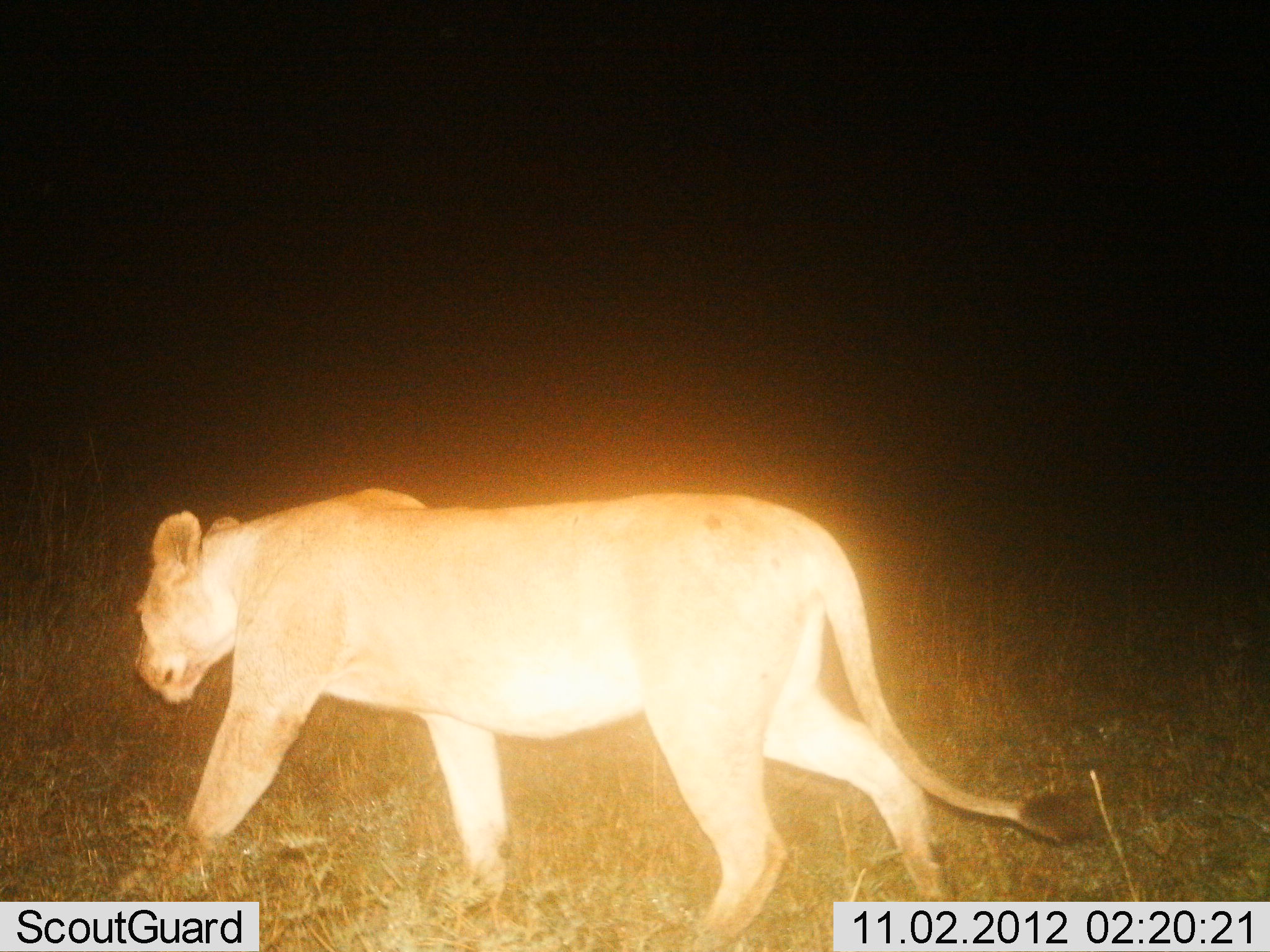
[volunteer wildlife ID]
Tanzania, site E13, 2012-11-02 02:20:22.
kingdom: Animalia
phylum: Chordata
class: Mammalia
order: Carnivora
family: Felidae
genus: Panthera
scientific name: Panthera leo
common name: lion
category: lionfemale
Lionfemale (lion) (Panthera leo), count 1. Behavior (volunteer vote fractions): standing 10%, resting 0%, moving 90%, interacting 0%. Young present (vote fraction): 0%. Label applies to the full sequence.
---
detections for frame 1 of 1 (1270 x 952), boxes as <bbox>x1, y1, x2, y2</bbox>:
animal: <bbox>129, 486, 1096, 951</bbox>